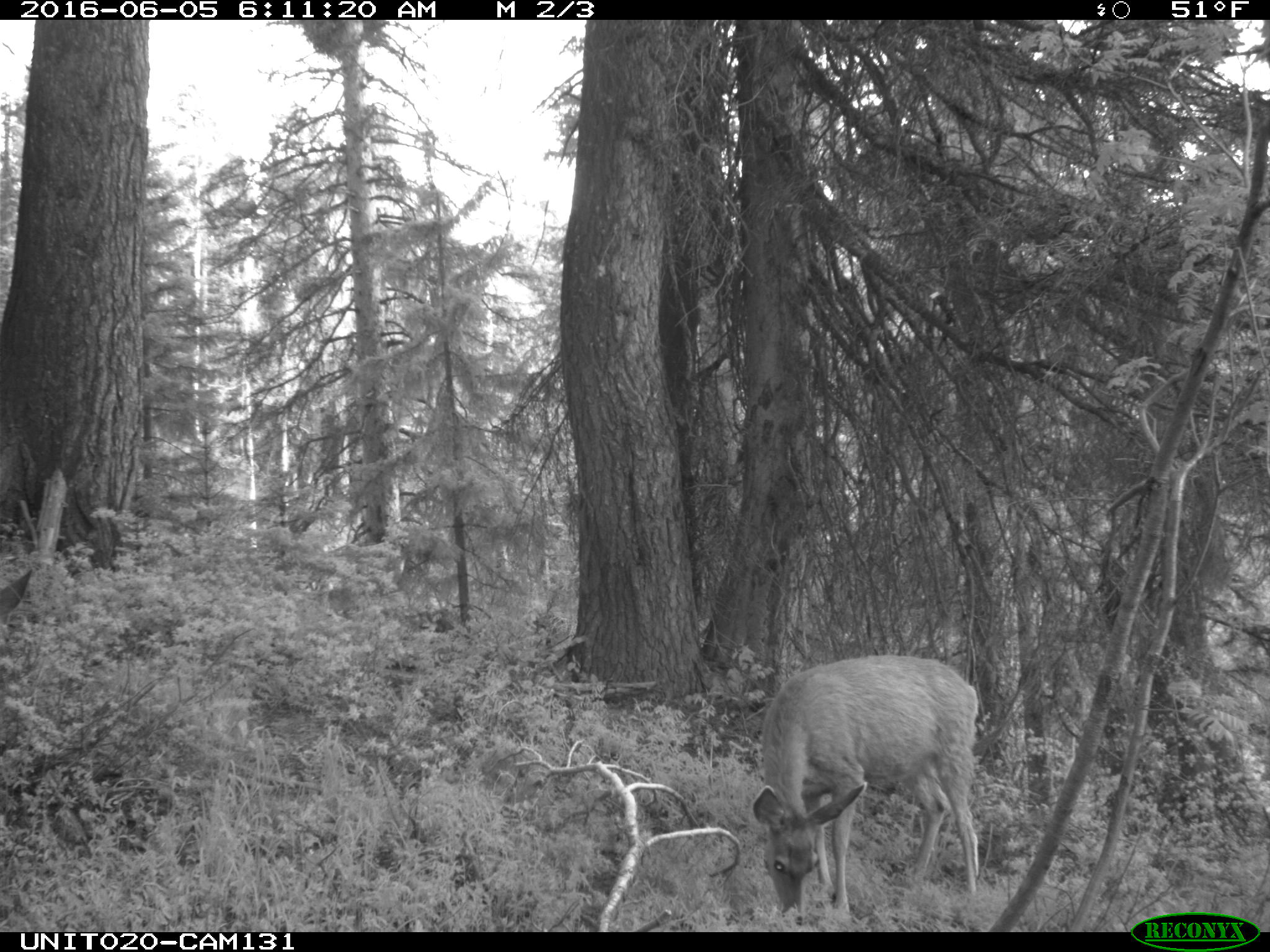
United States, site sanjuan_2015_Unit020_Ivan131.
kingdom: Animalia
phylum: Chordata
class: Mammalia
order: Artiodactyla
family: Cervidae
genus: Odocoileus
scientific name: Odocoileus hemionus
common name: mule deer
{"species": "Odocoileus hemionus (mule deer)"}